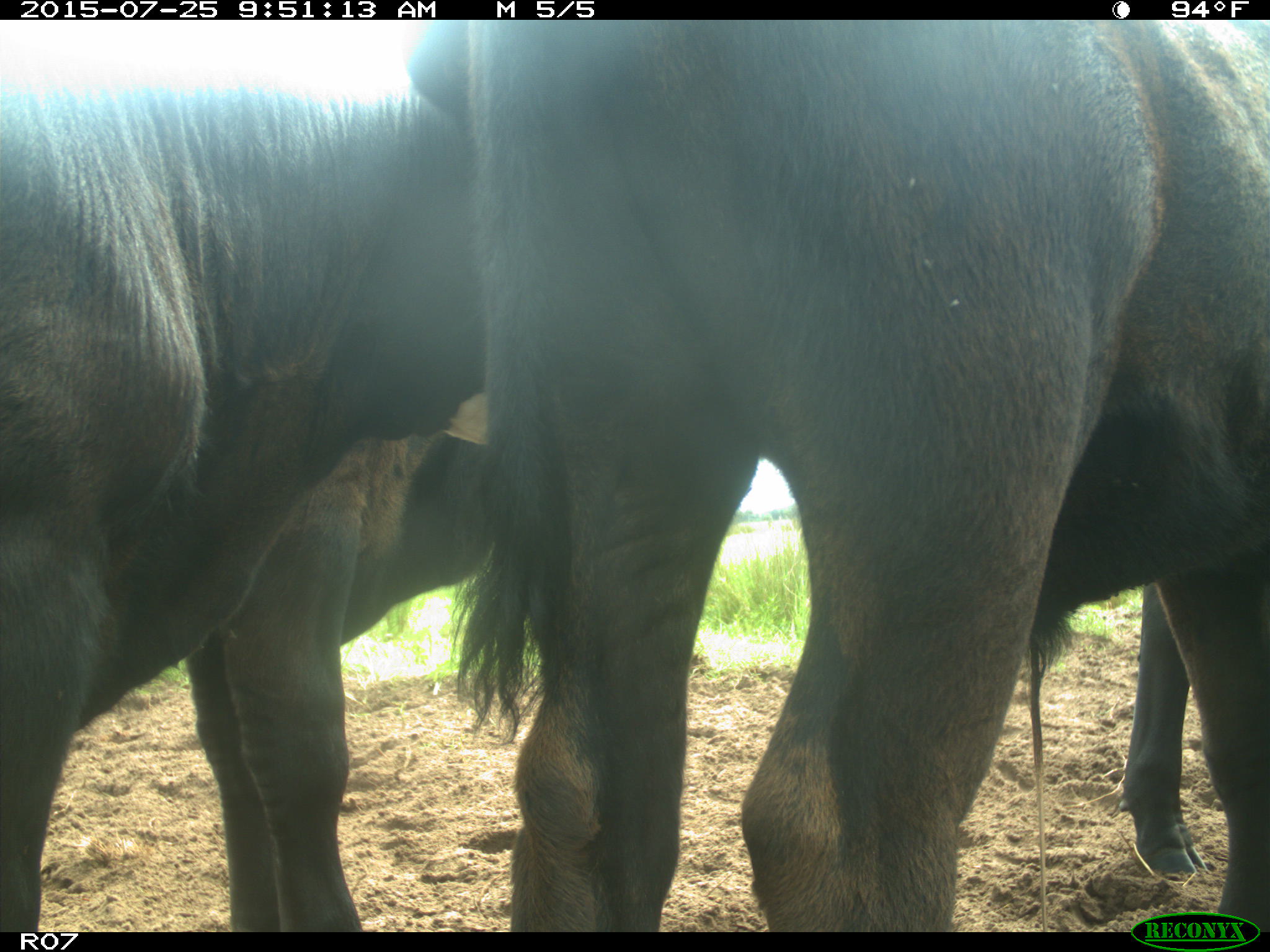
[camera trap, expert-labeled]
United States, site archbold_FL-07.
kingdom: Animalia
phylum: Chordata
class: Mammalia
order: Artiodactyla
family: Bovidae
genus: Bos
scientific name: Bos taurus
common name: domestic cow